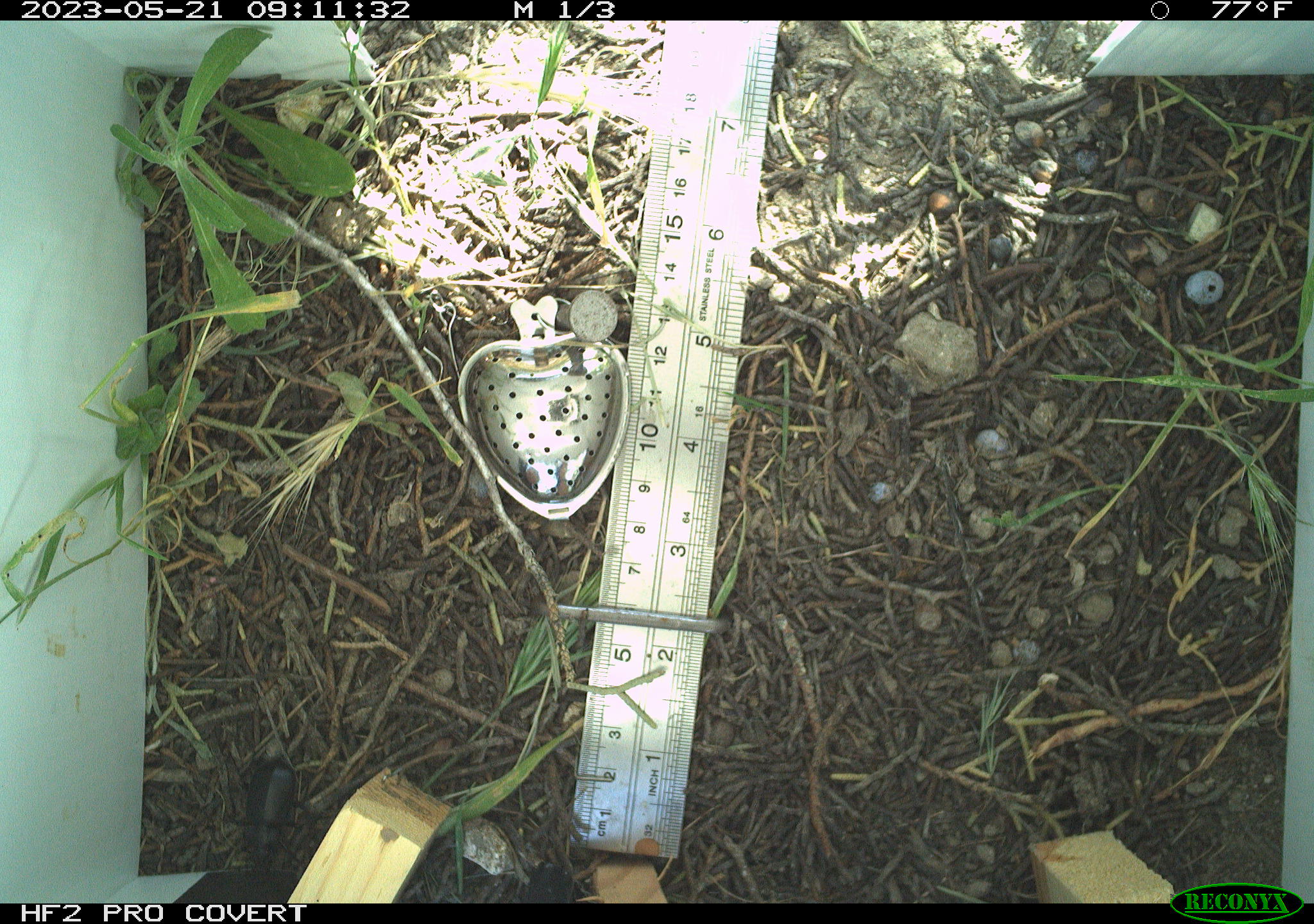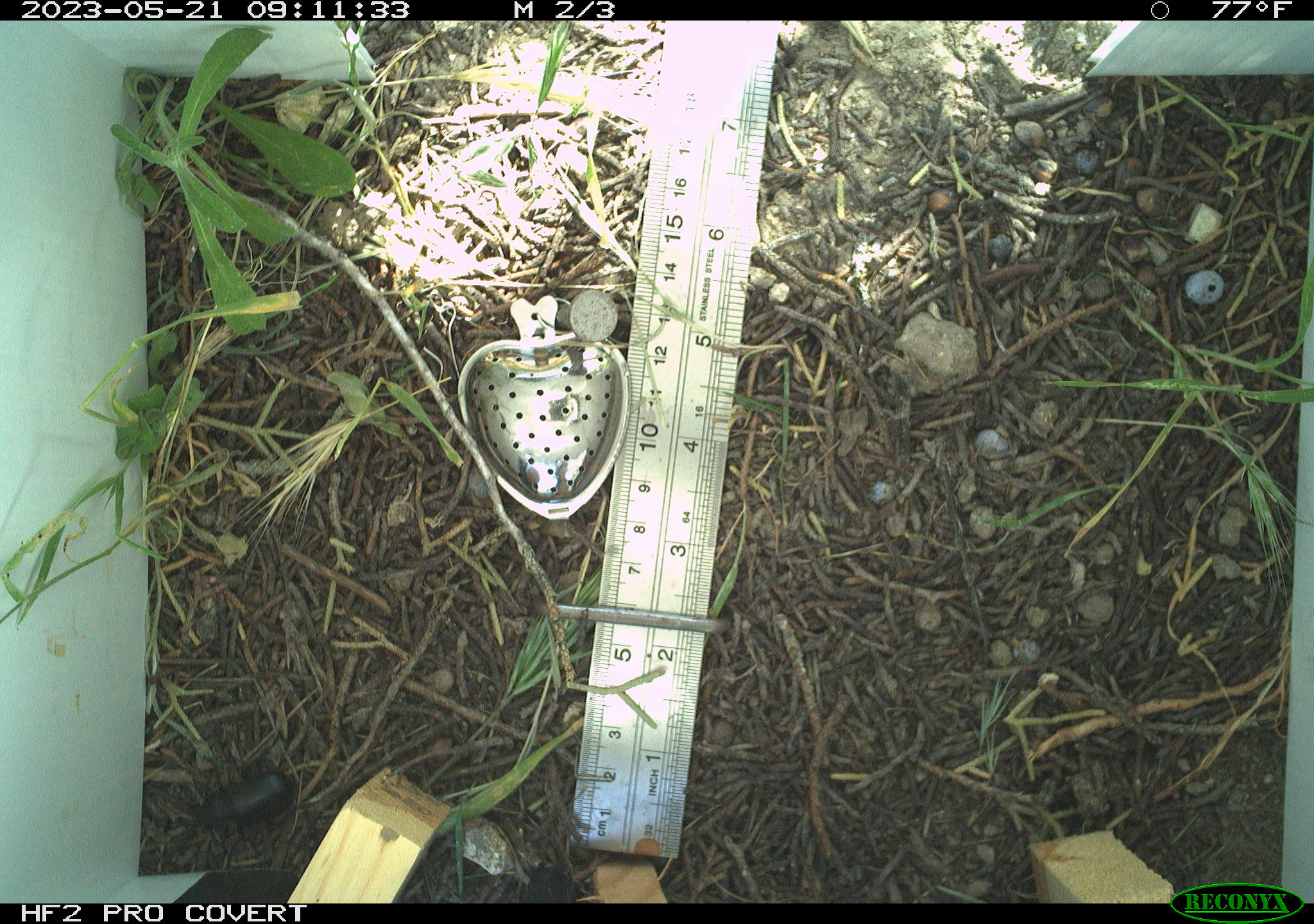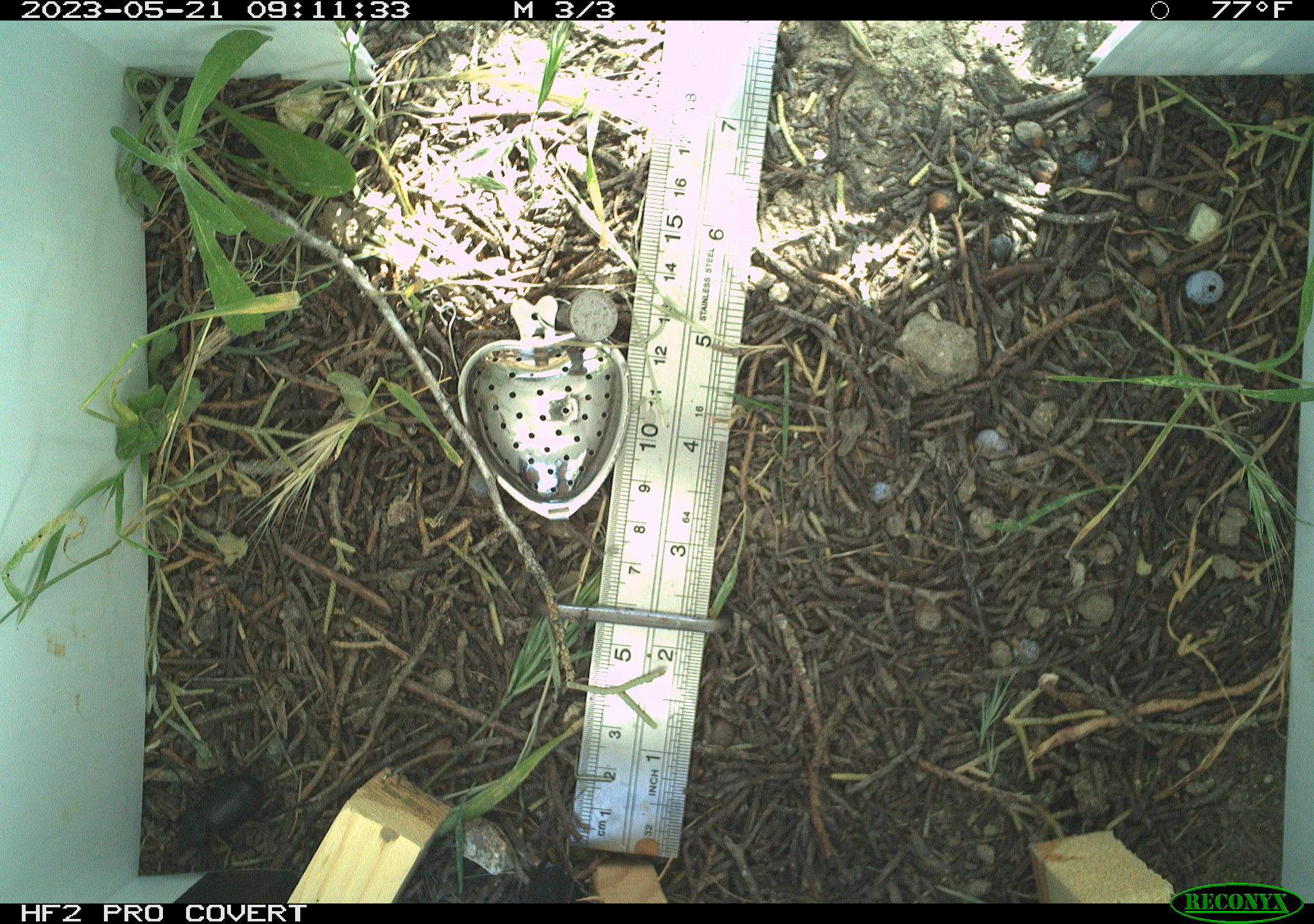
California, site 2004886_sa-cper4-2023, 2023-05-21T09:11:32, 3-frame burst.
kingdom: Animalia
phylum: Arthropoda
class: Insecta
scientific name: Insecta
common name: insect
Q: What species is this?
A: Insect (Insecta).